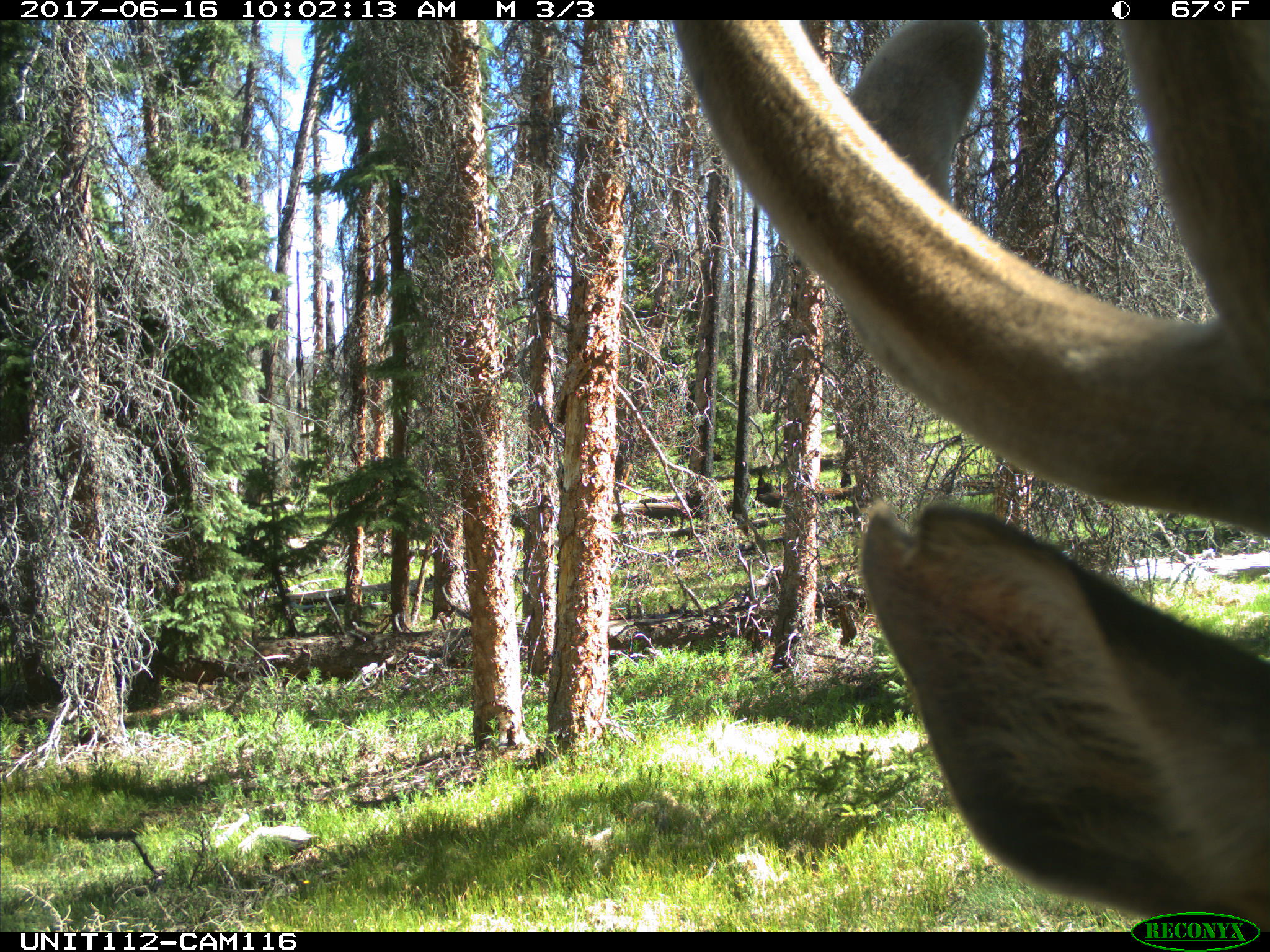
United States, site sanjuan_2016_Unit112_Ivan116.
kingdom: Animalia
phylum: Chordata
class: Mammalia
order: Artiodactyla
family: Cervidae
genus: Cervus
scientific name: Cervus elaphus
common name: red deer